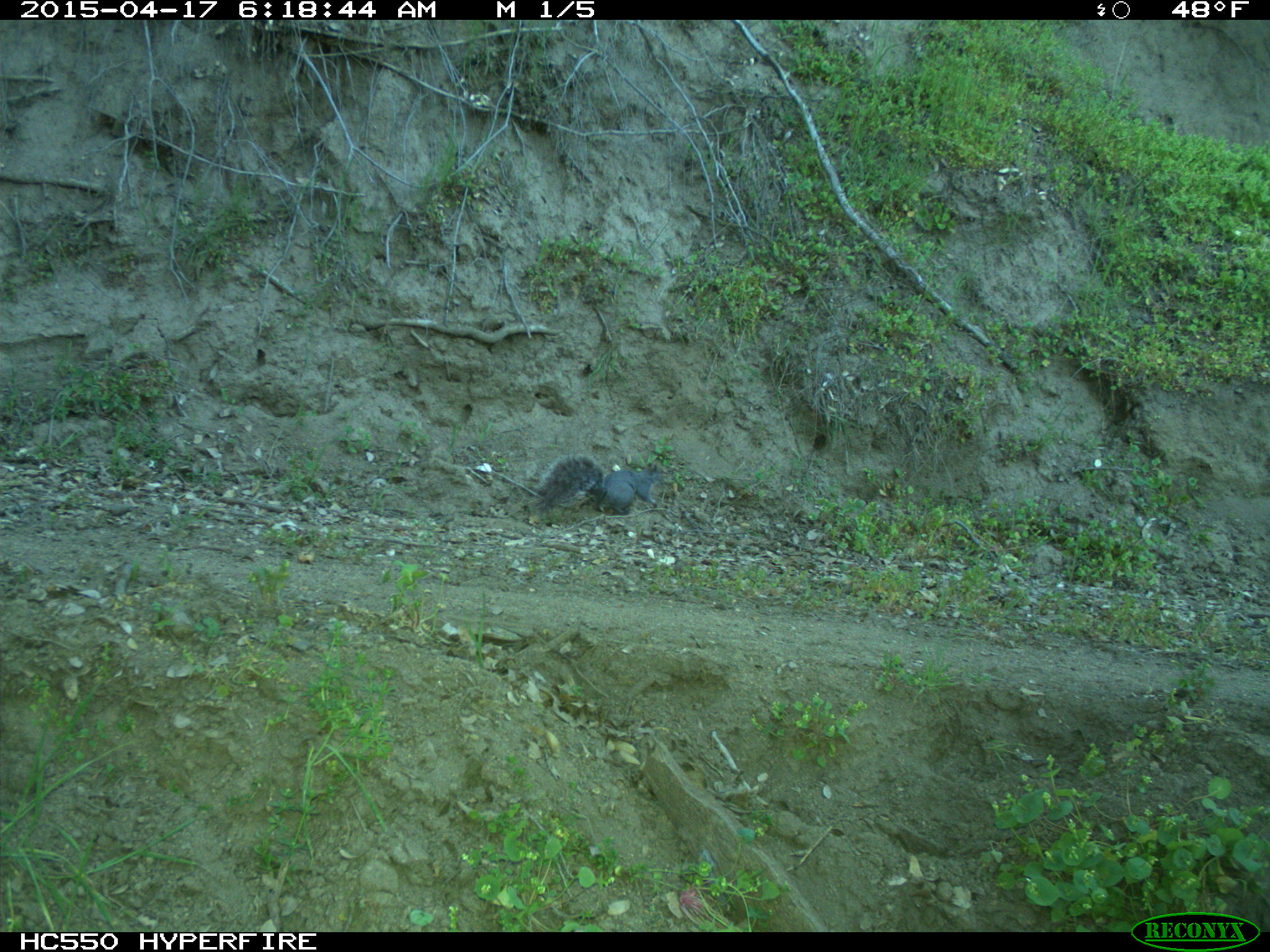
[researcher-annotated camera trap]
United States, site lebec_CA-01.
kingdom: Animalia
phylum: Chordata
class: Mammalia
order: Rodentia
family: Sciuridae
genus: Sciurus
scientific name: Sciurus carolinensis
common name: eastern gray squirrel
Sciurus carolinensis (eastern gray squirrel).